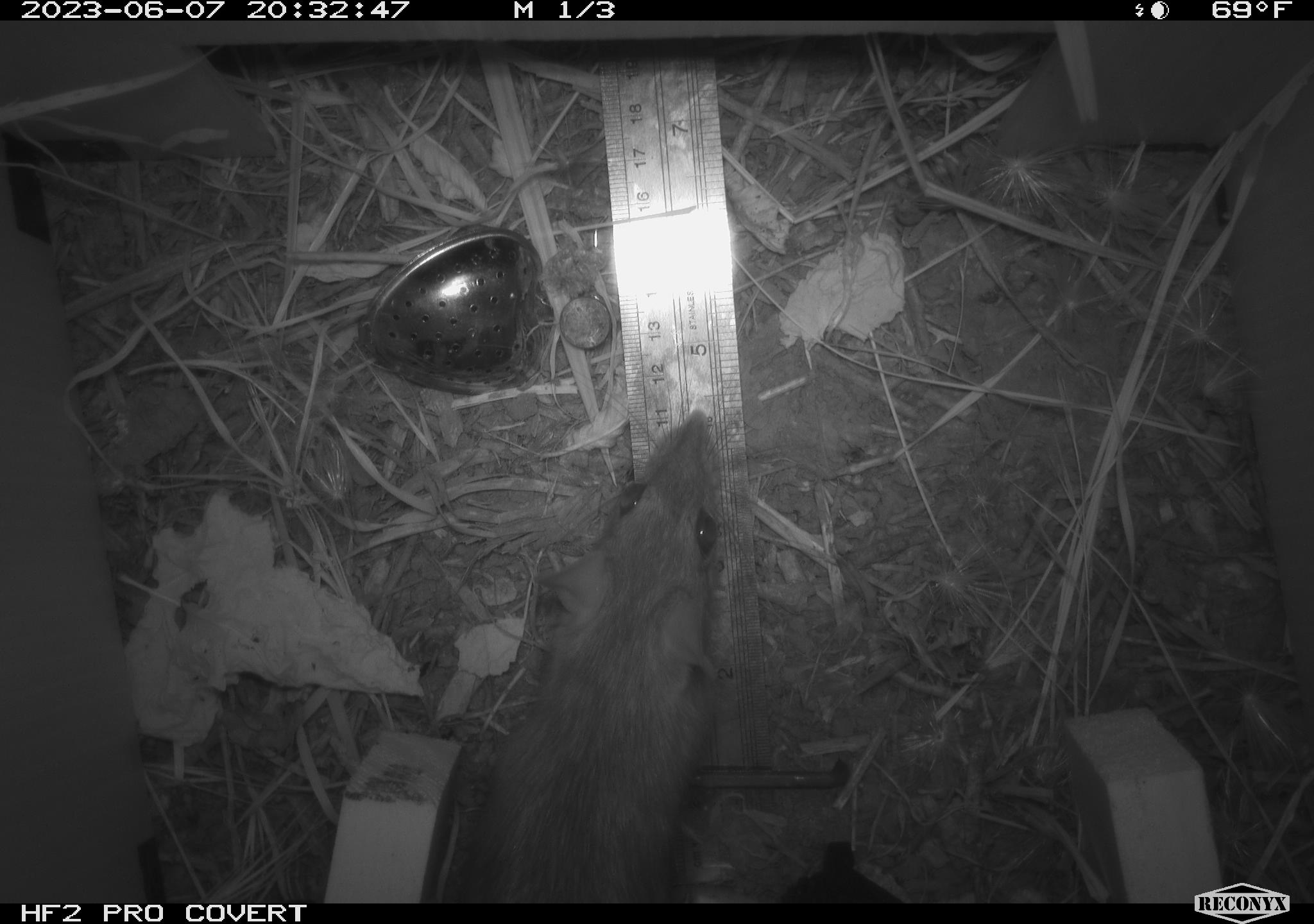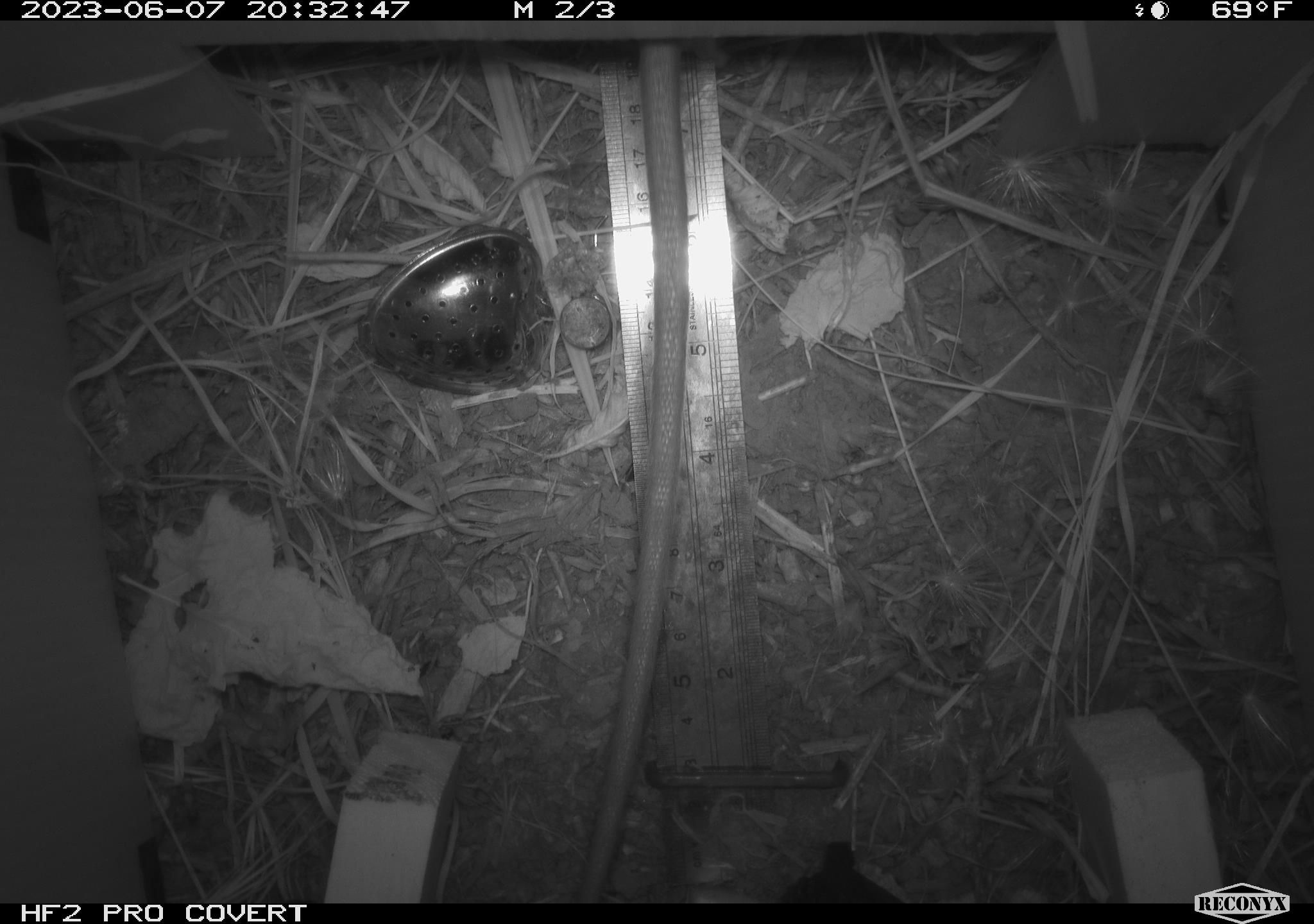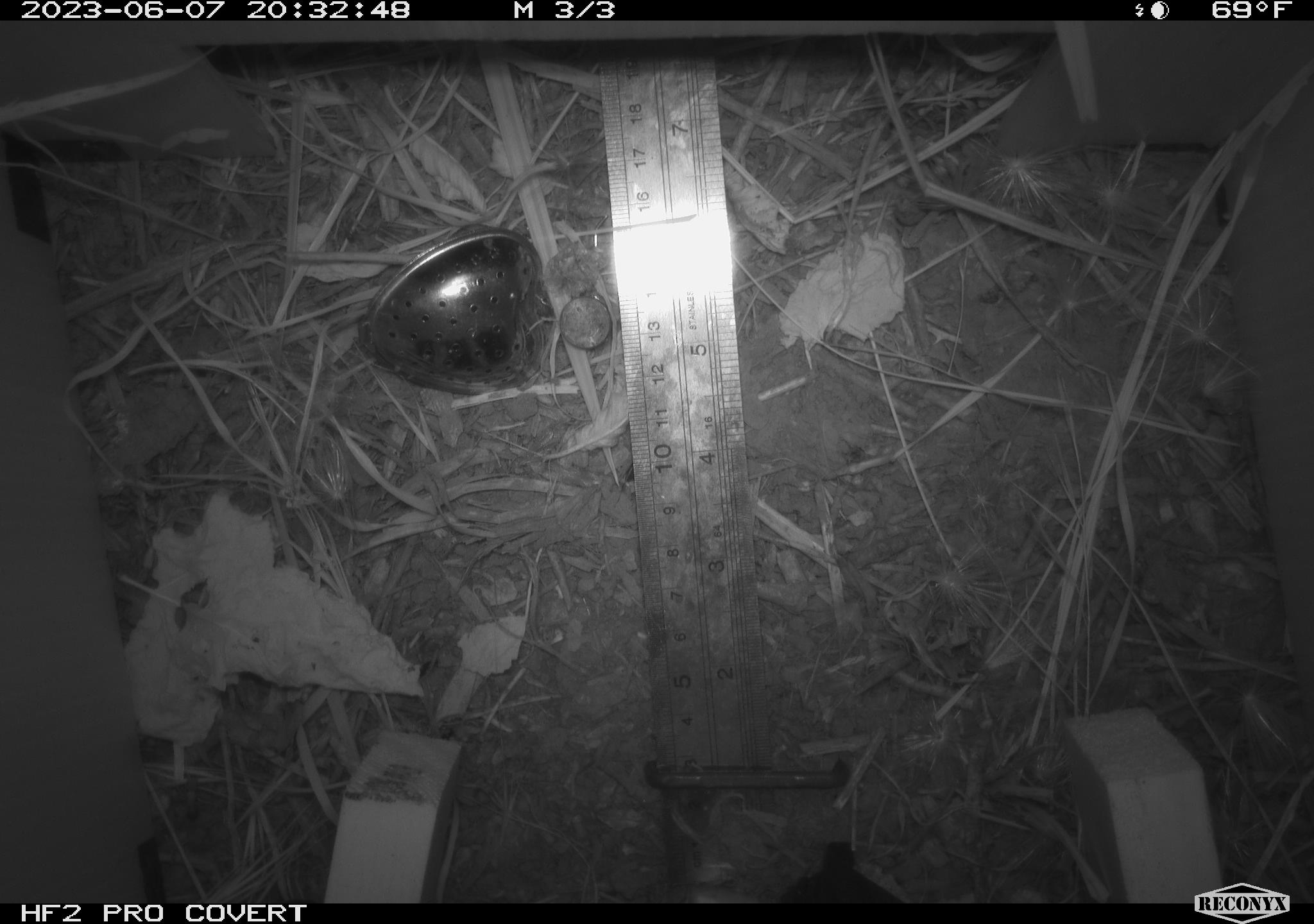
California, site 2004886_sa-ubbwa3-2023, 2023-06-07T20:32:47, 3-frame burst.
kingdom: Animalia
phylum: Chordata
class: Mammalia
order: Rodentia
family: Muridae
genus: Rattus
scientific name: Rattus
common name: rat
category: rattus species